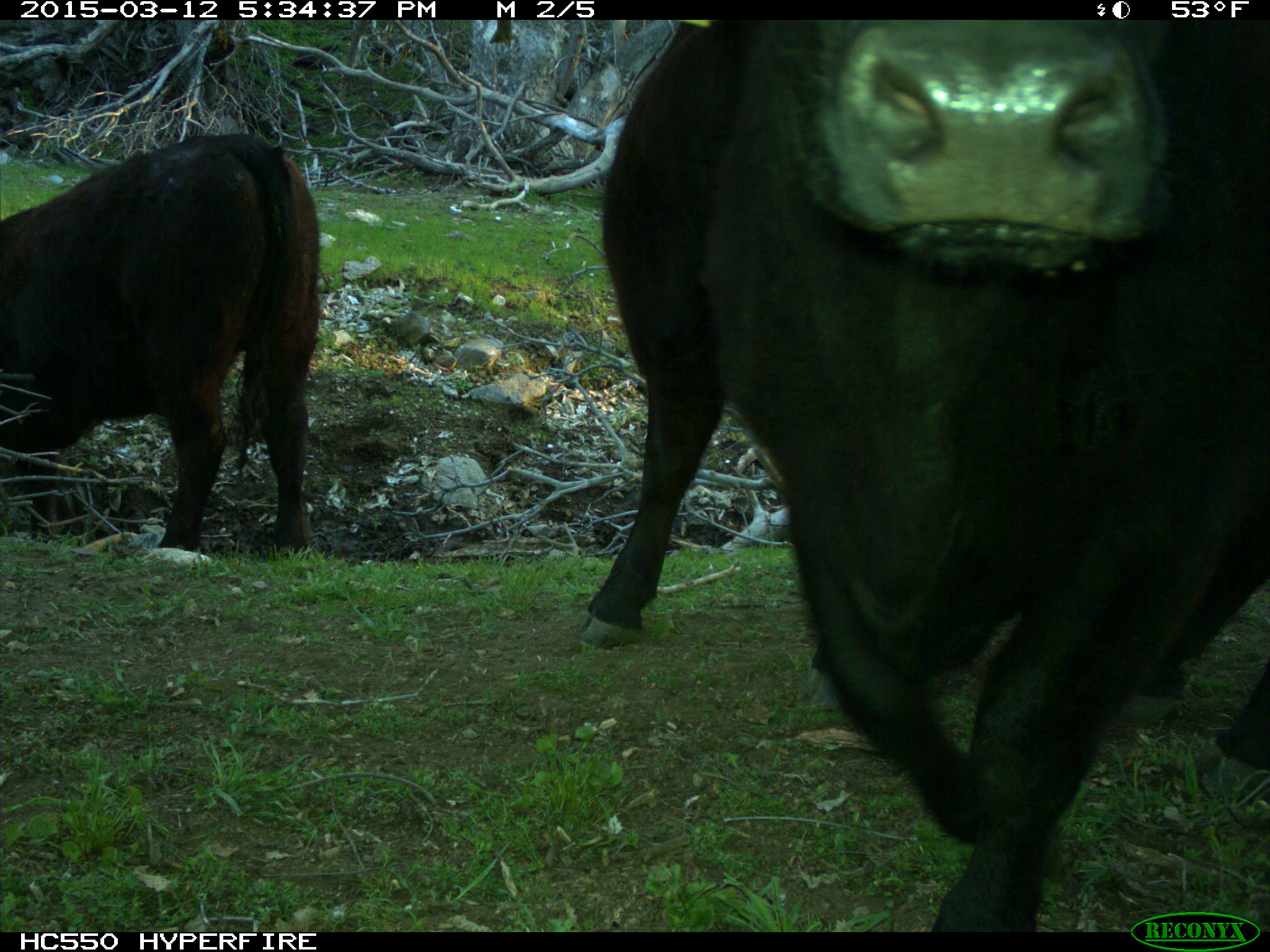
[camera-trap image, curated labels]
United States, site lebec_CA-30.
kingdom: Animalia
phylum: Chordata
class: Mammalia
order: Artiodactyla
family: Bovidae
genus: Bos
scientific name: Bos taurus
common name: domestic cow